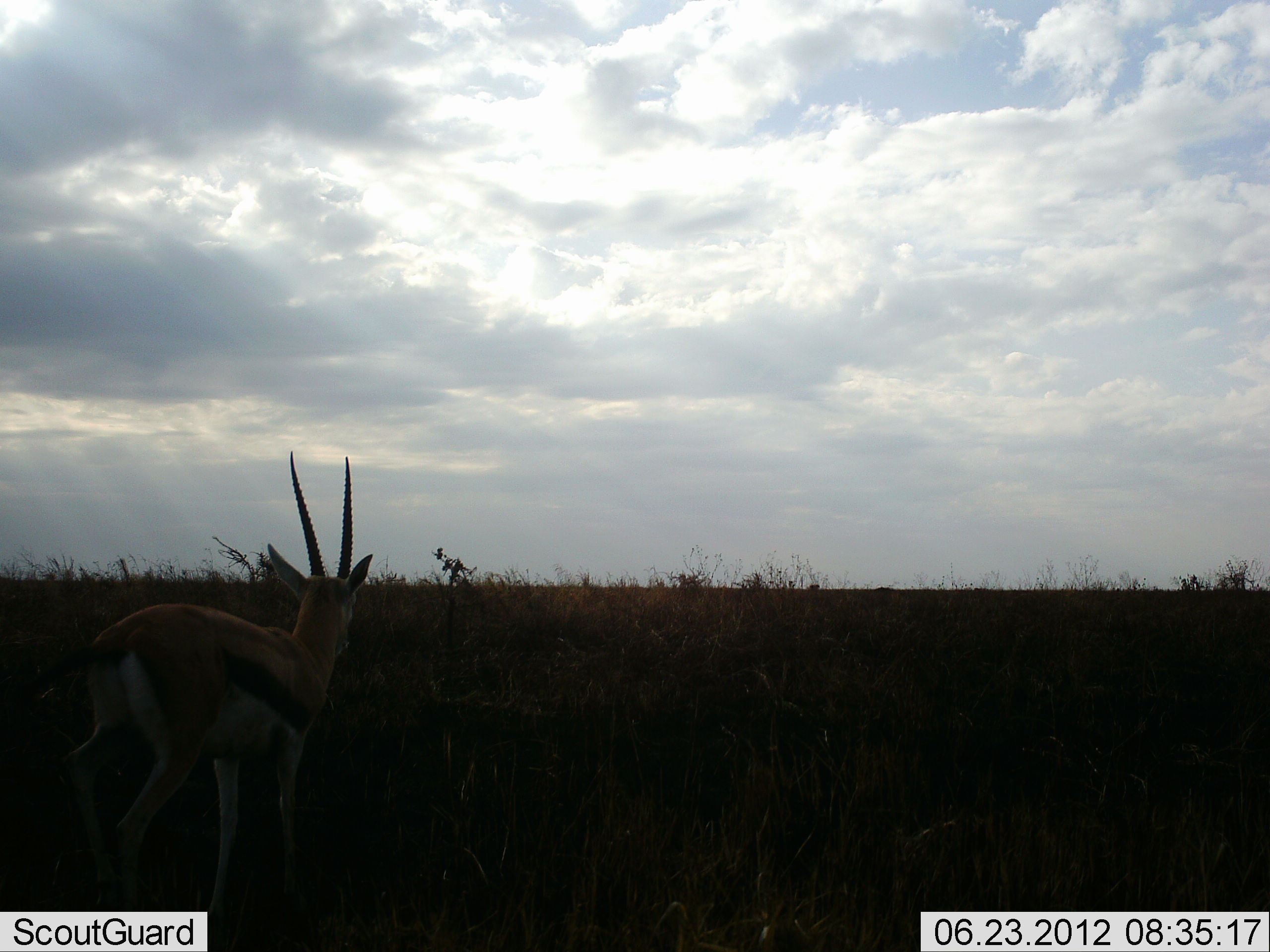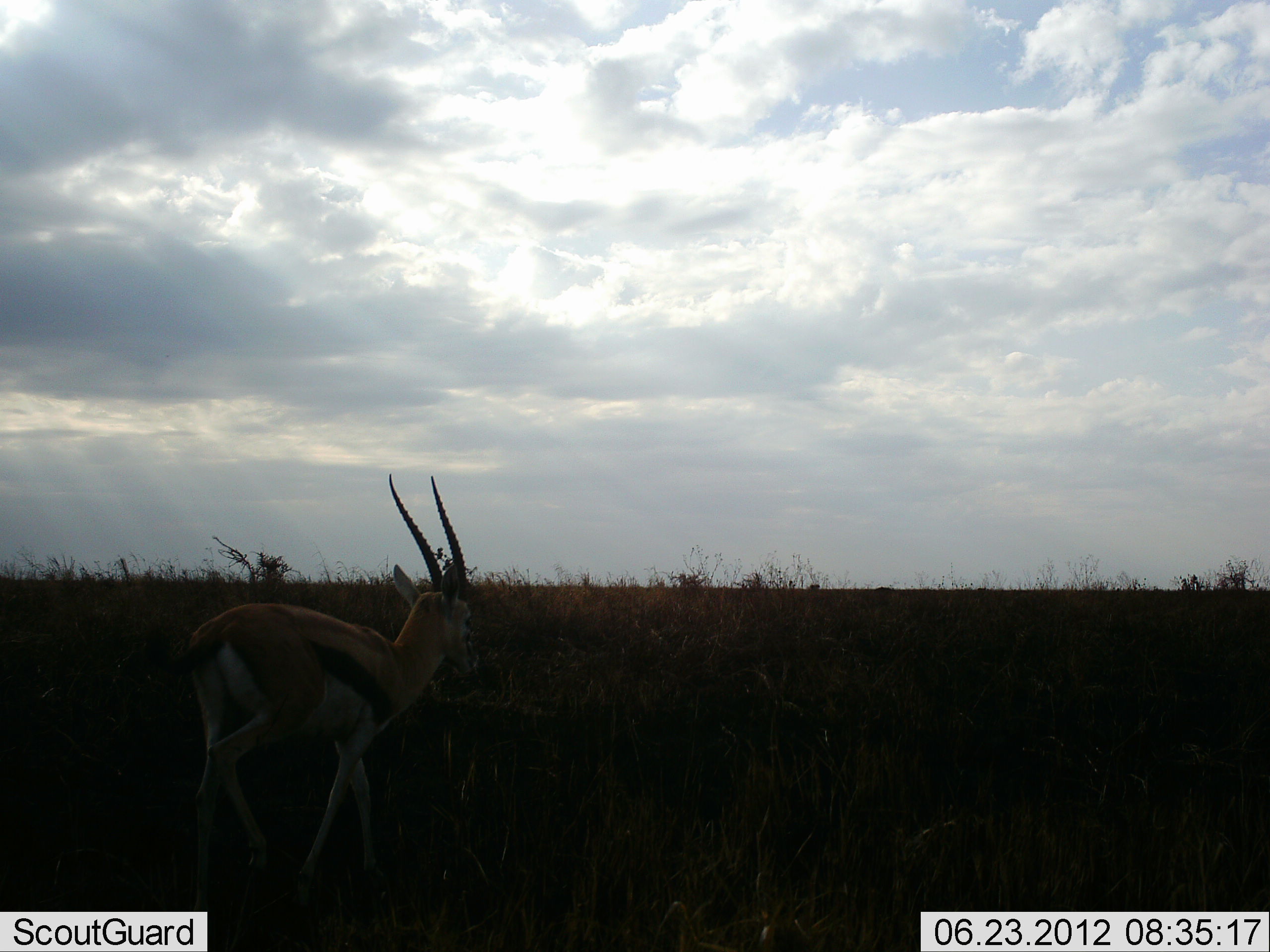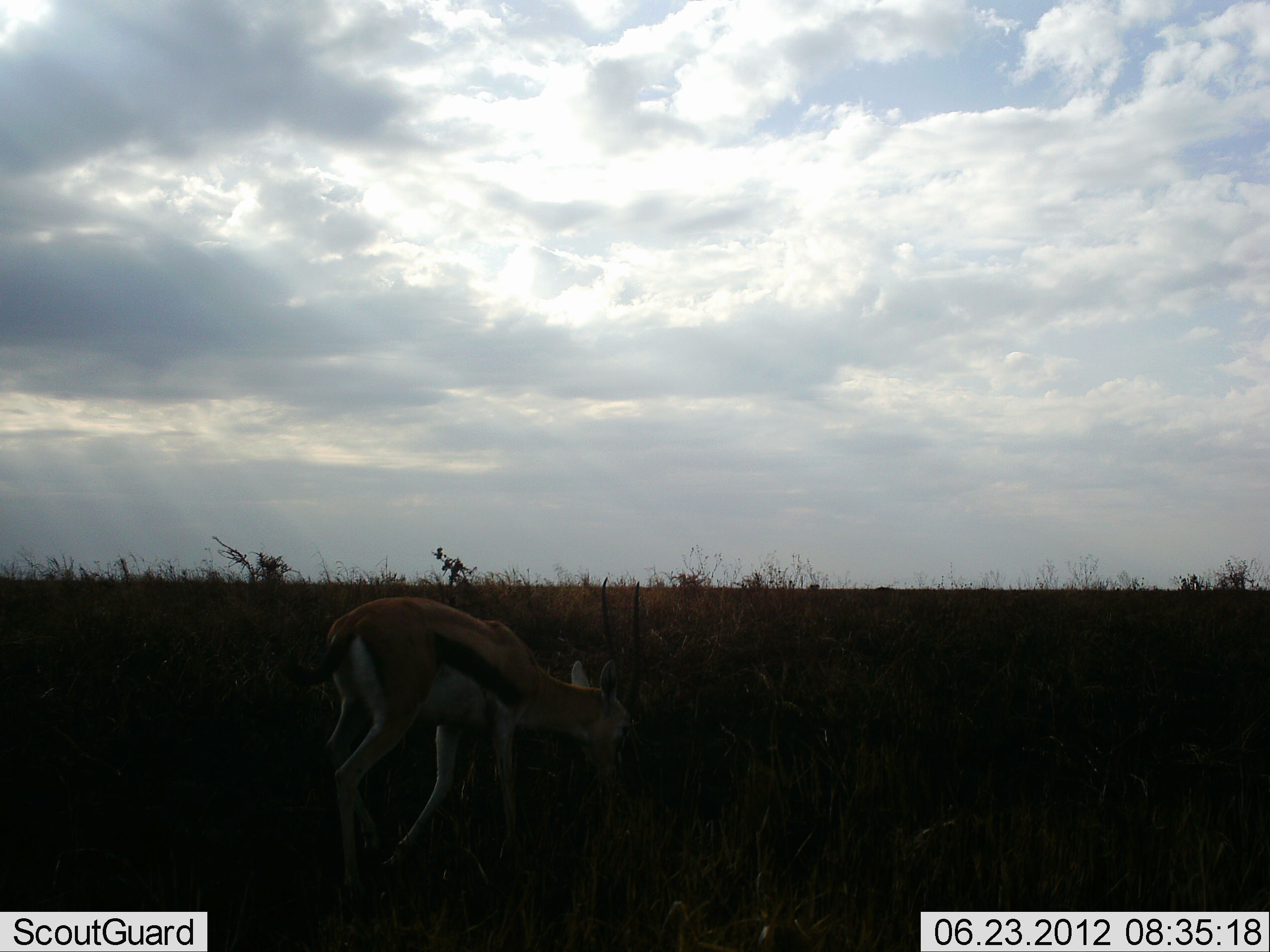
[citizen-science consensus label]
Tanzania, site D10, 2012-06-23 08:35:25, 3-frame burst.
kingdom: Animalia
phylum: Chordata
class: Mammalia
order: Artiodactyla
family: Bovidae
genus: Eudorcas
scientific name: Eudorcas thomsonii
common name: thomson's gazelle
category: gazellethomsons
Gazellethomsons (thomson's gazelle) (Eudorcas thomsonii), count 1. Behavior (volunteer vote fractions): standing 0%, resting 0%, moving 100%, interacting 0%. Young present (vote fraction): 0%. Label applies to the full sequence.